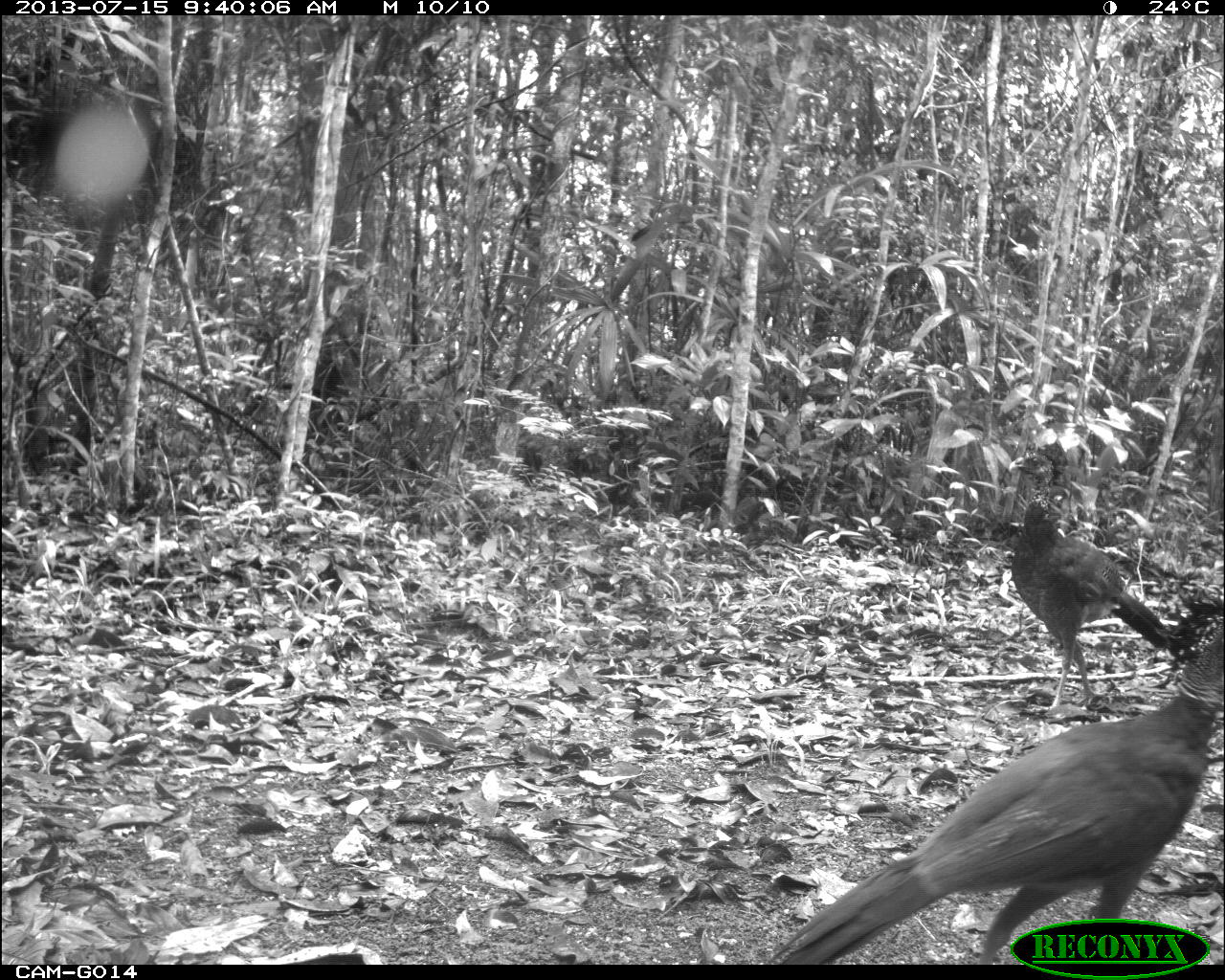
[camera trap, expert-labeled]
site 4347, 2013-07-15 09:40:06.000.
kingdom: Animalia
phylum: Chordata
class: Aves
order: Galliformes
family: Cracidae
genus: Crax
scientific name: Crax rubra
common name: great curassow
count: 2